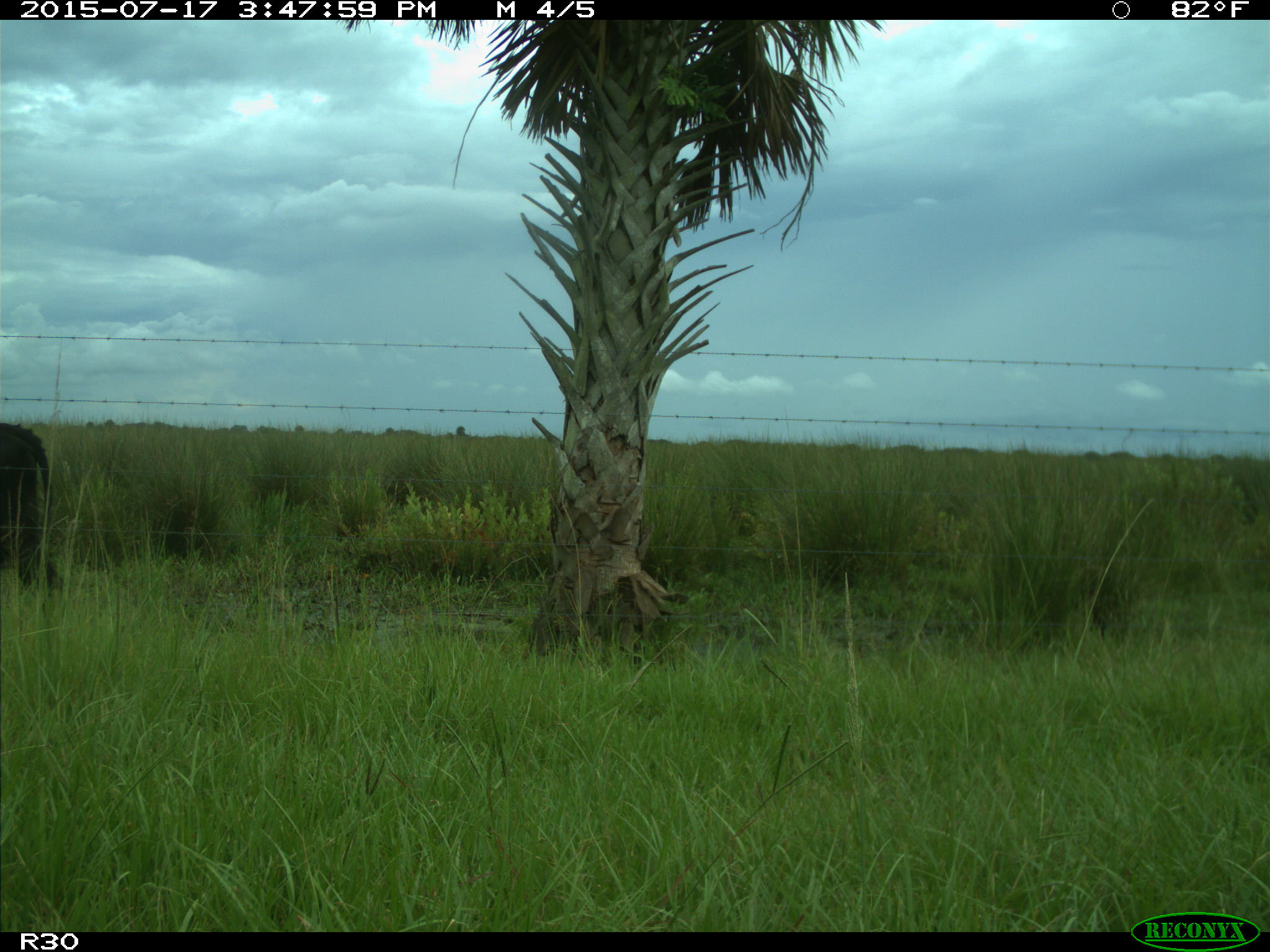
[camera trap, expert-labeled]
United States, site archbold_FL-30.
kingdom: Animalia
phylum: Chordata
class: Mammalia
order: Artiodactyla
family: Bovidae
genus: Bos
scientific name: Bos taurus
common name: domestic cow